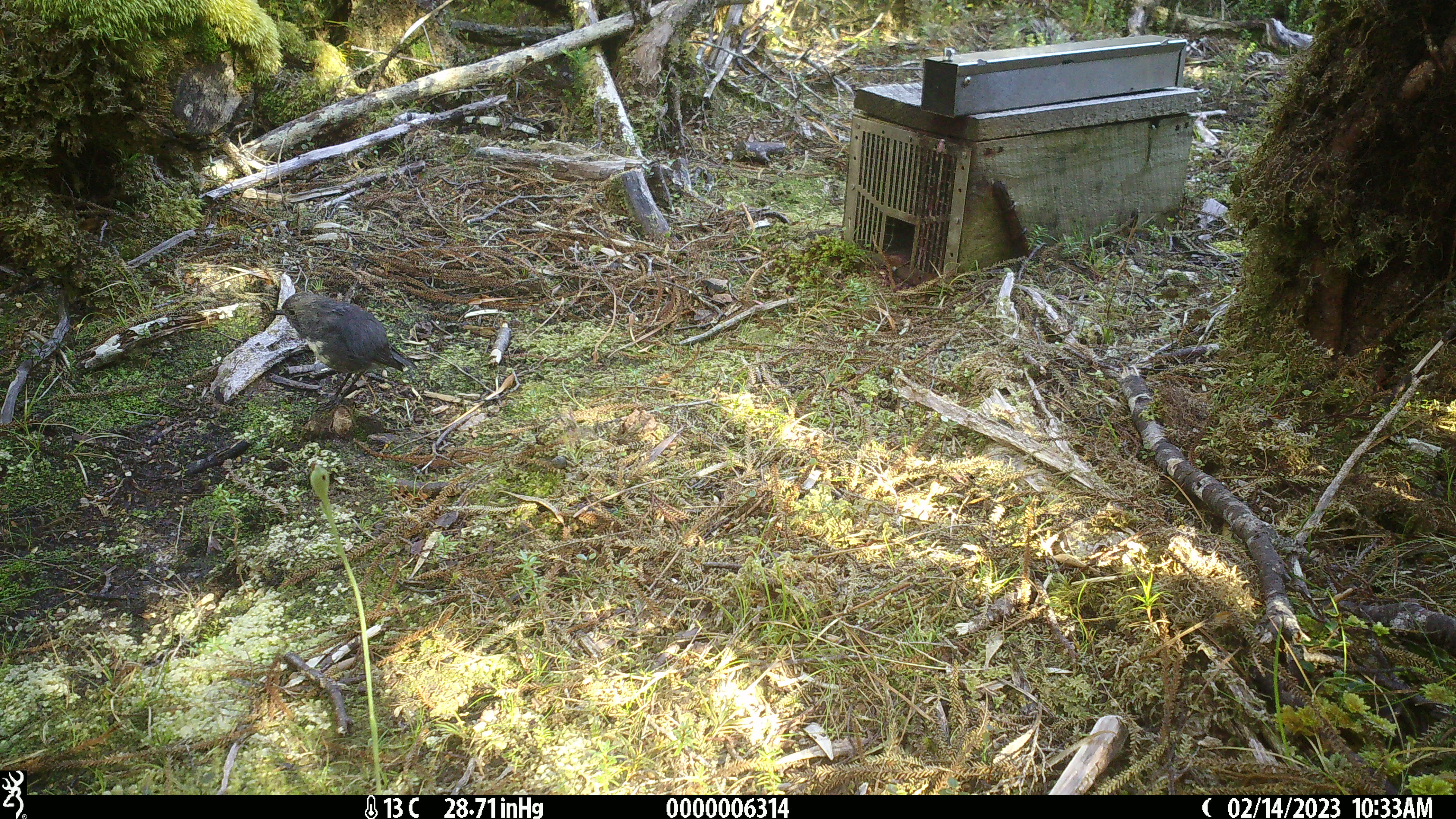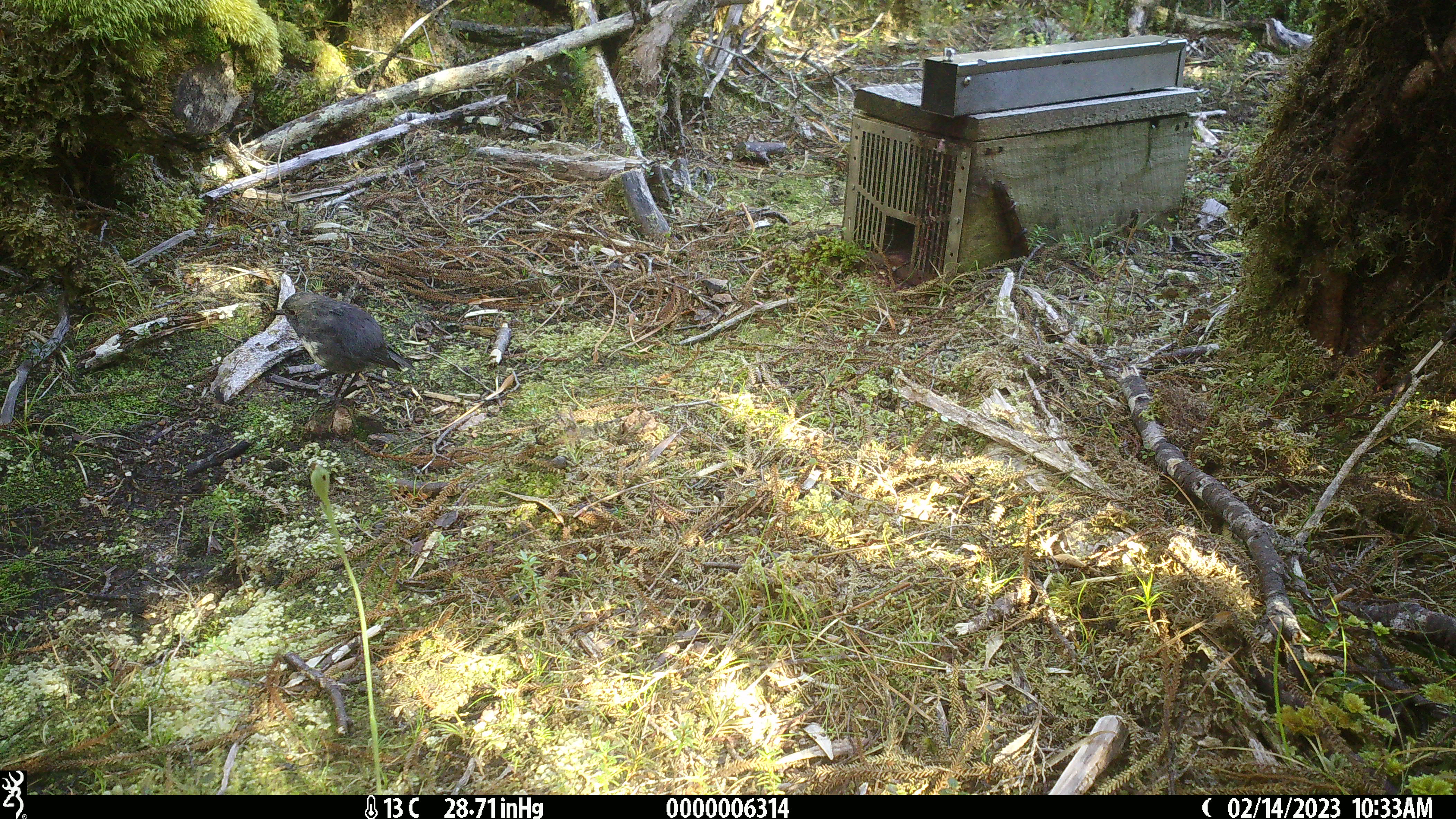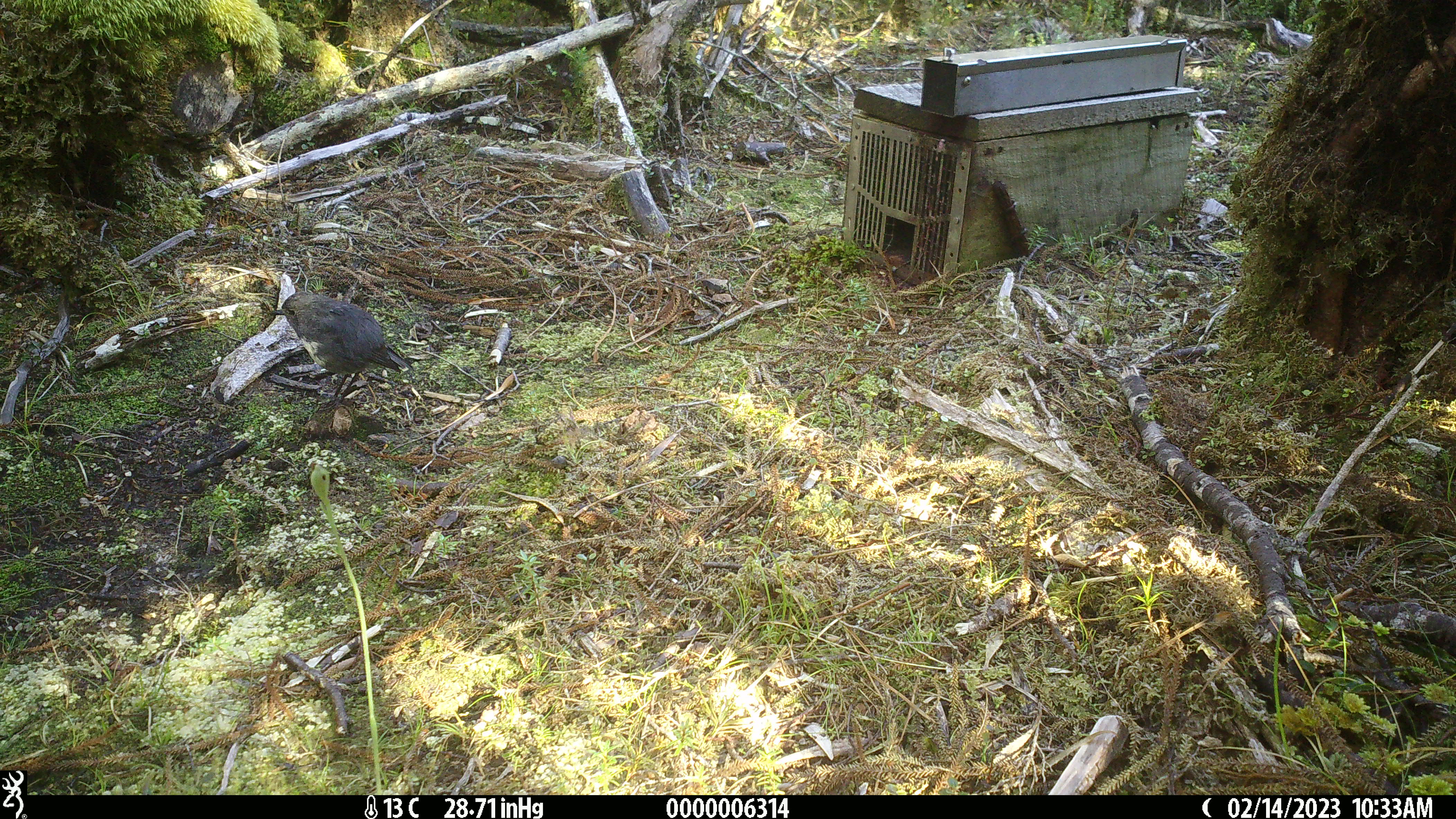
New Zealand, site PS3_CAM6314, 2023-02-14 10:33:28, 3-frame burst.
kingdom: Animalia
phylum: Chordata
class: Aves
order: Passeriformes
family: Petroicidae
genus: Petroica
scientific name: Petroica australis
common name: new zealand robin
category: robin